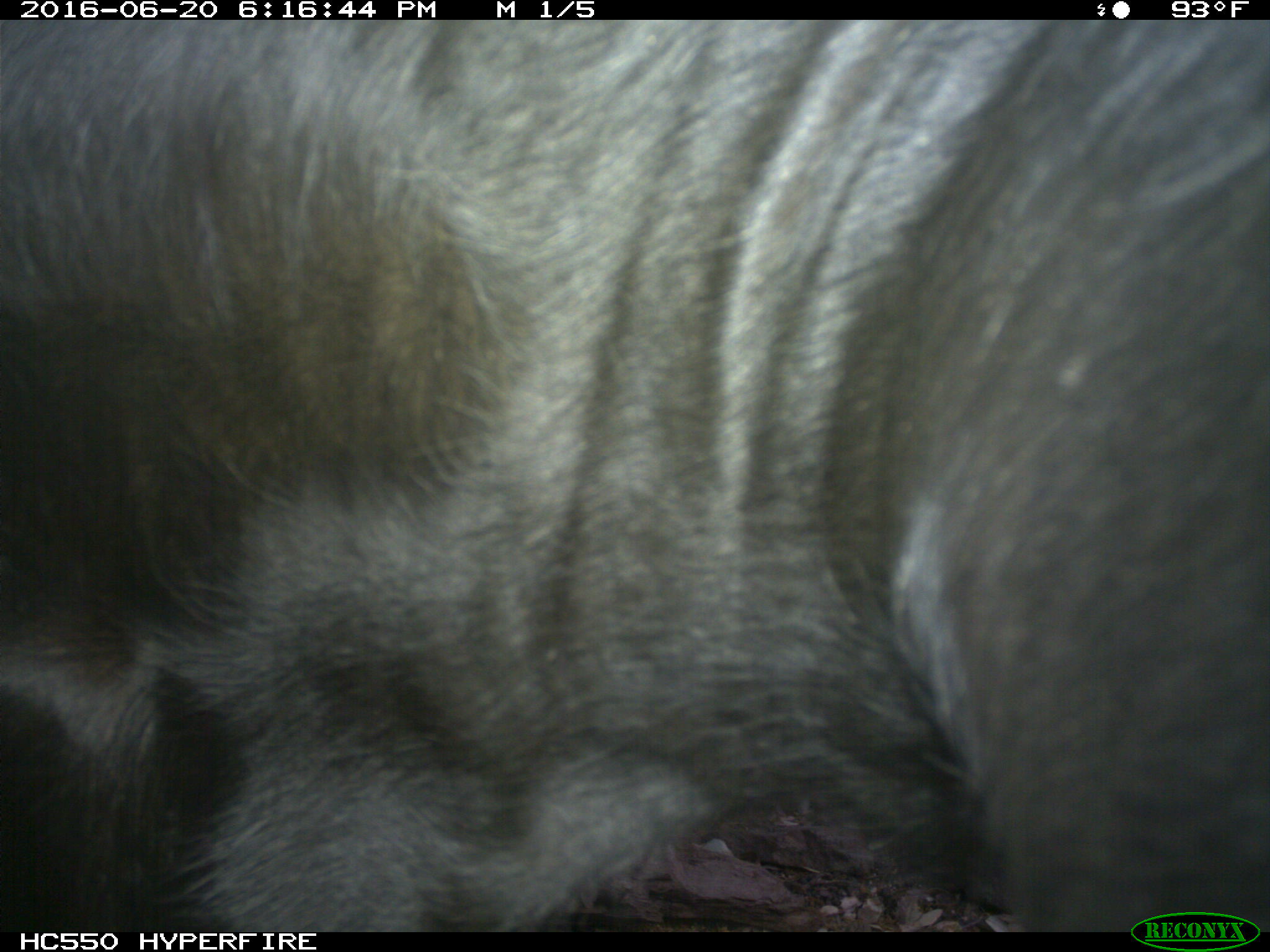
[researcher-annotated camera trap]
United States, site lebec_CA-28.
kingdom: Animalia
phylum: Chordata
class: Mammalia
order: Artiodactyla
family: Bovidae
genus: Bos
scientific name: Bos taurus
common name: domestic cow